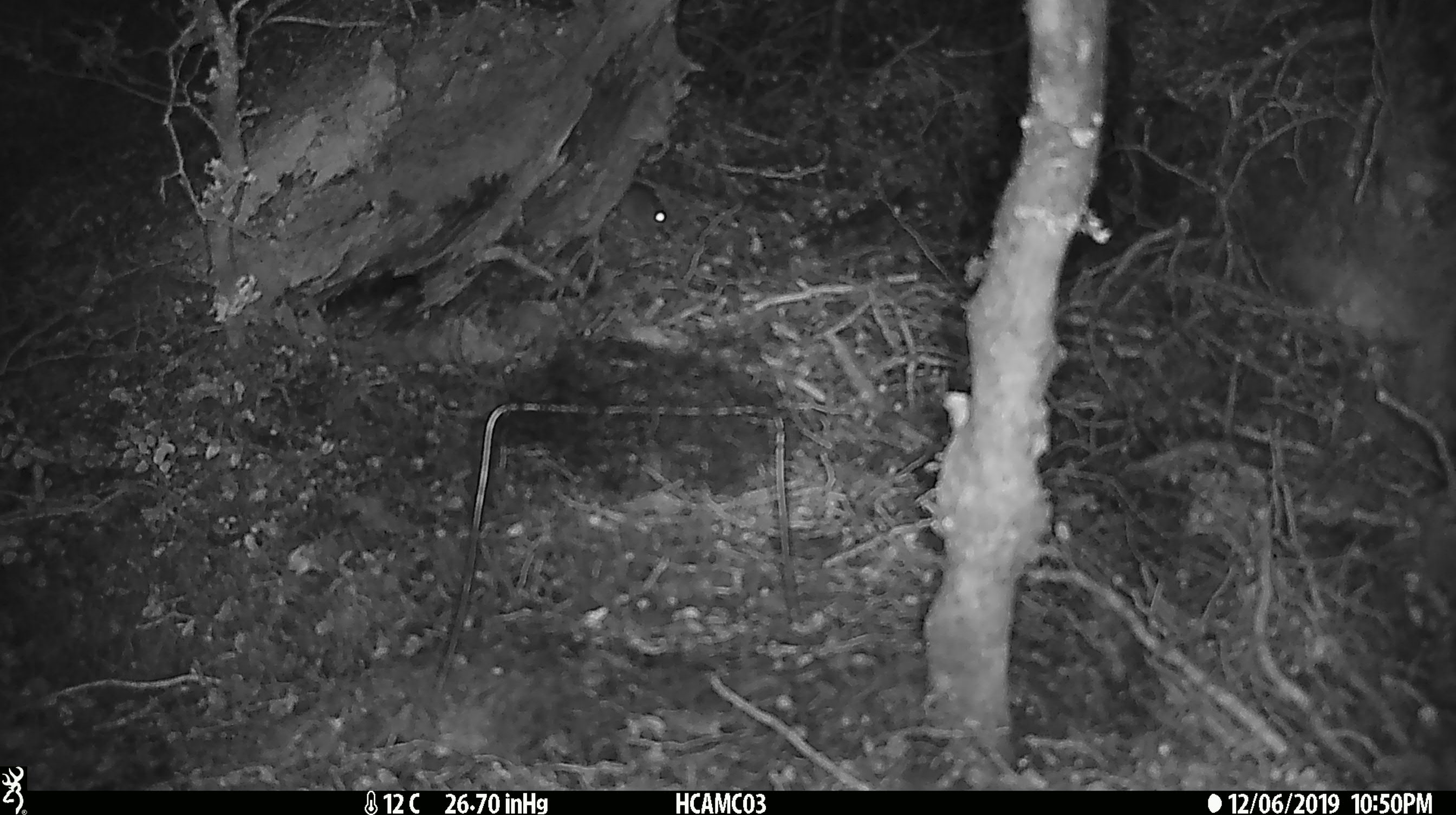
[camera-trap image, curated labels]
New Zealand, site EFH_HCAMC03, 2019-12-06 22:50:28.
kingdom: Animalia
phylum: Chordata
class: Mammalia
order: Rodentia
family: Muridae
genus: Mus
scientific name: Mus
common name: mouse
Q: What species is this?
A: Mouse (Mus).